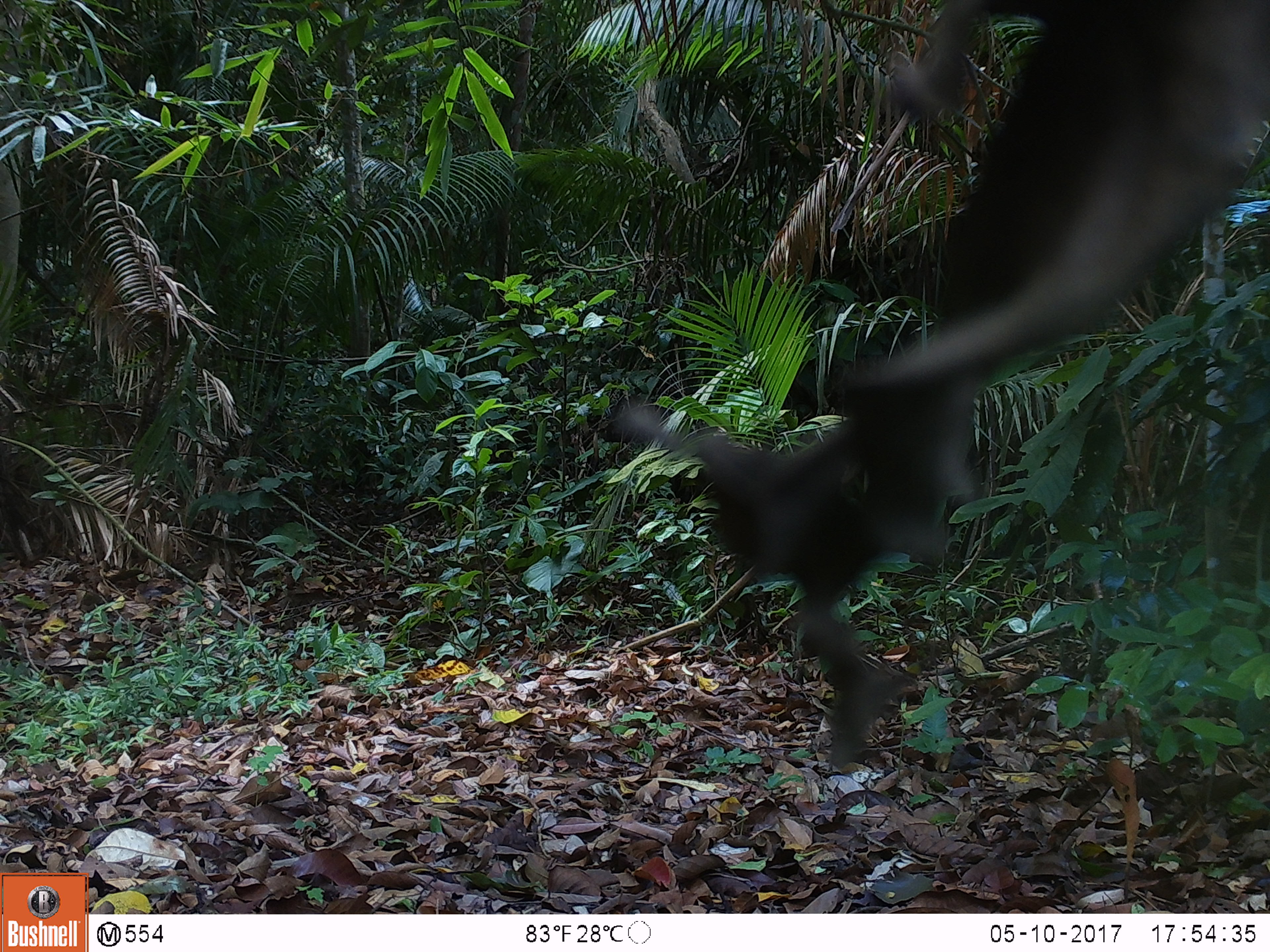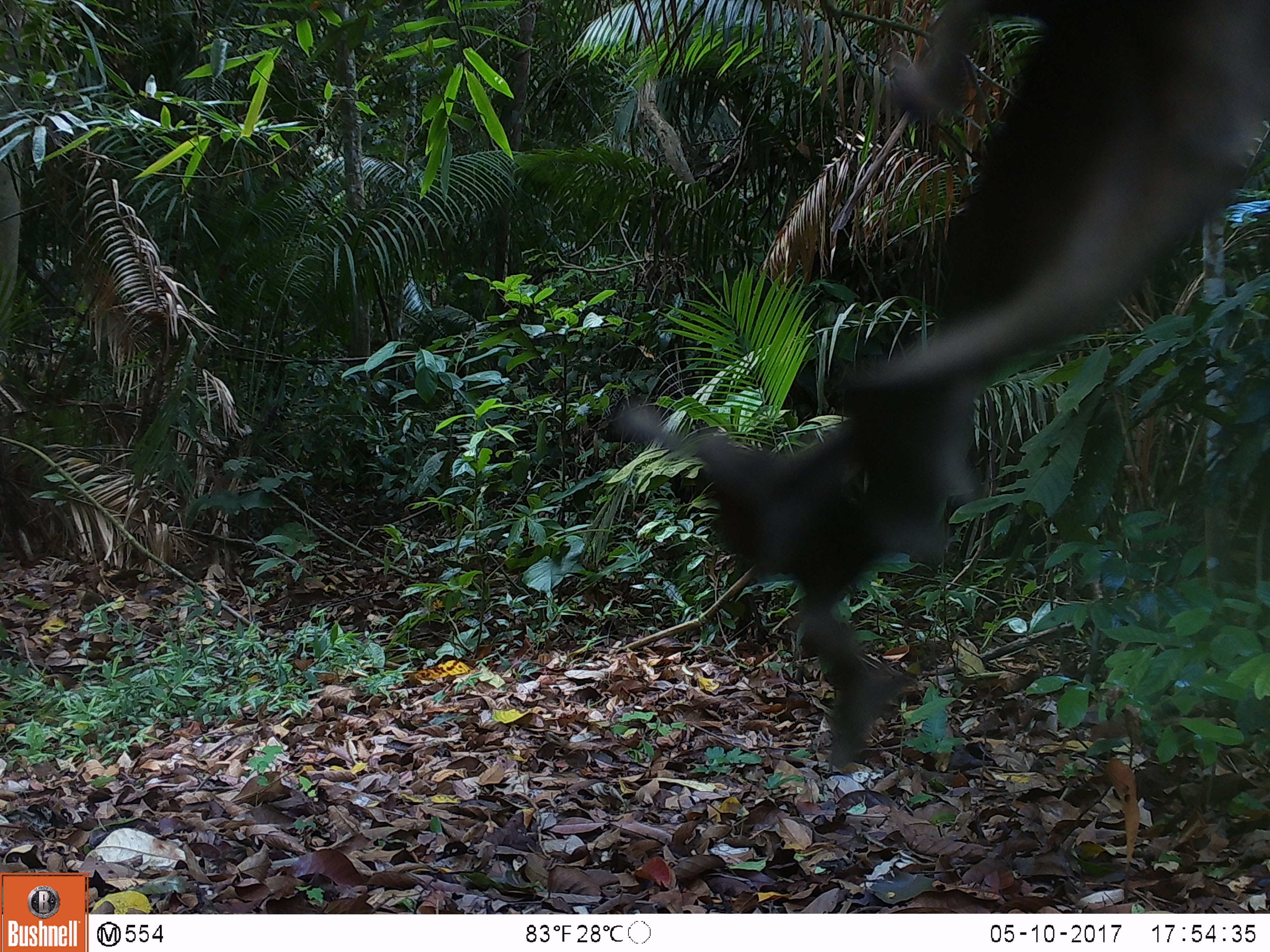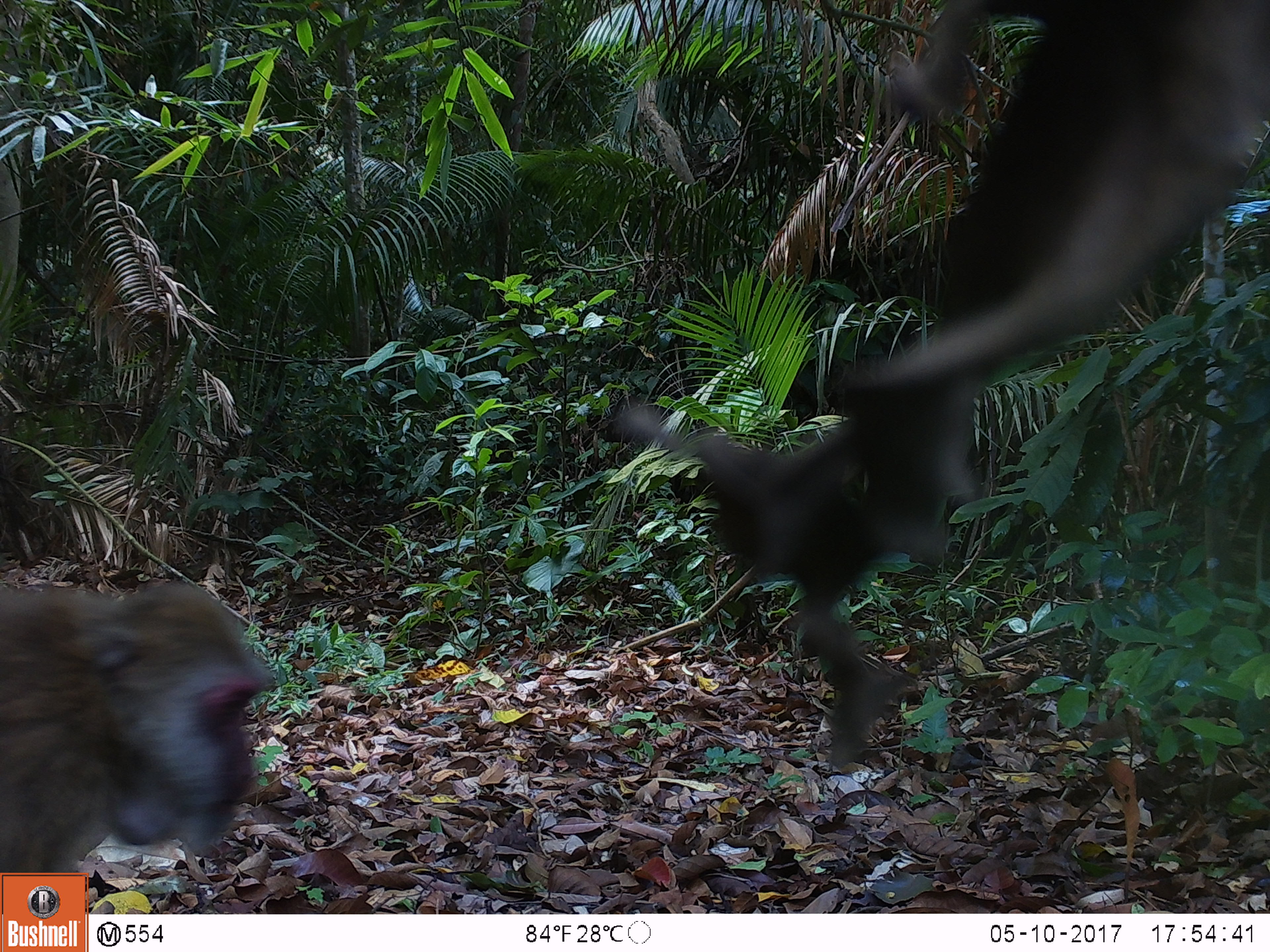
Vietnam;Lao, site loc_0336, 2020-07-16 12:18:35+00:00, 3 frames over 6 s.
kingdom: Animalia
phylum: Chordata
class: Mammalia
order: Primates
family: Cercopithecidae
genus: Macaca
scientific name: Macaca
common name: macaques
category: assam or rhesus macaque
Assam or rhesus macaque (macaques) (Macaca). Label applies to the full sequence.